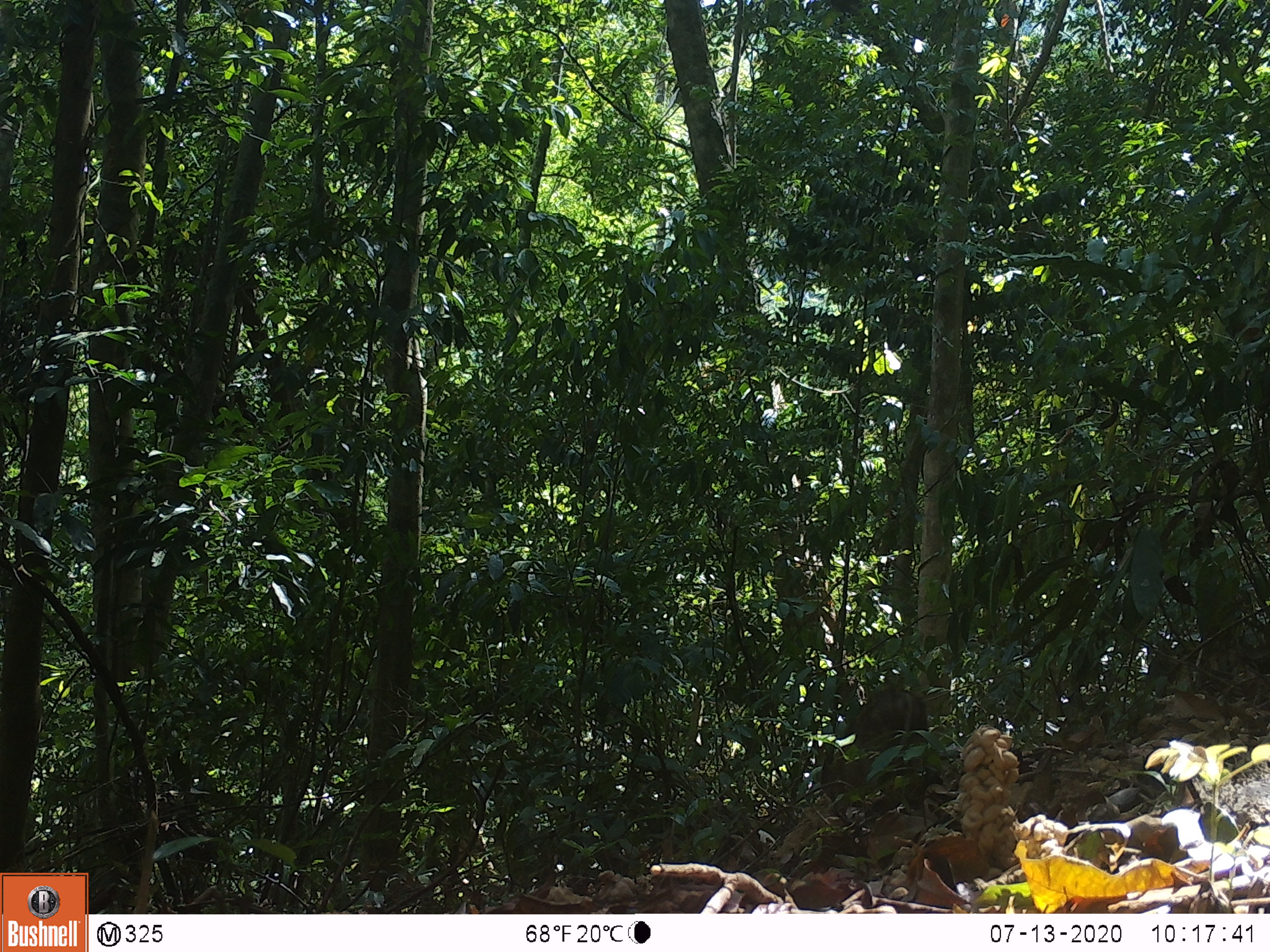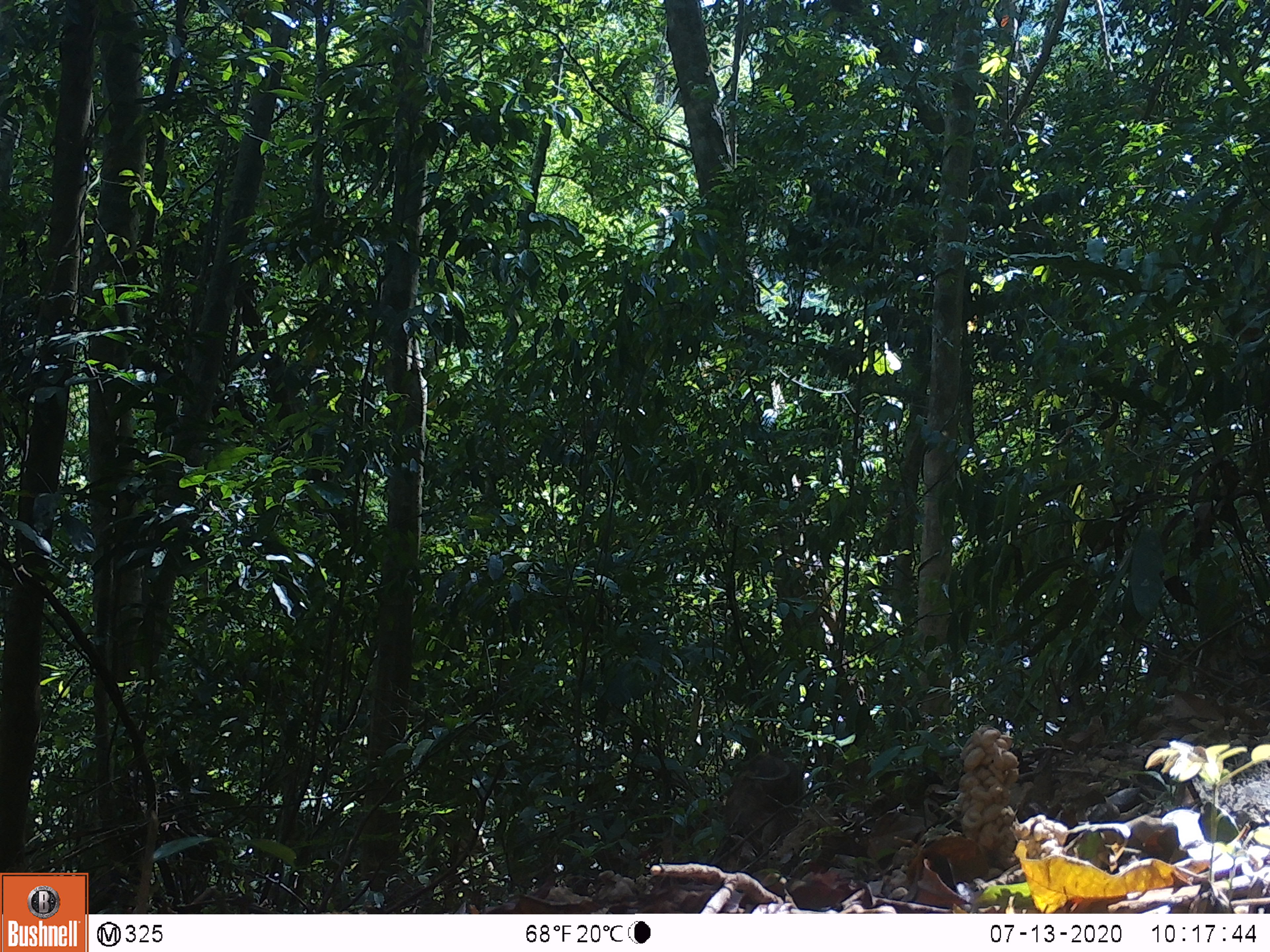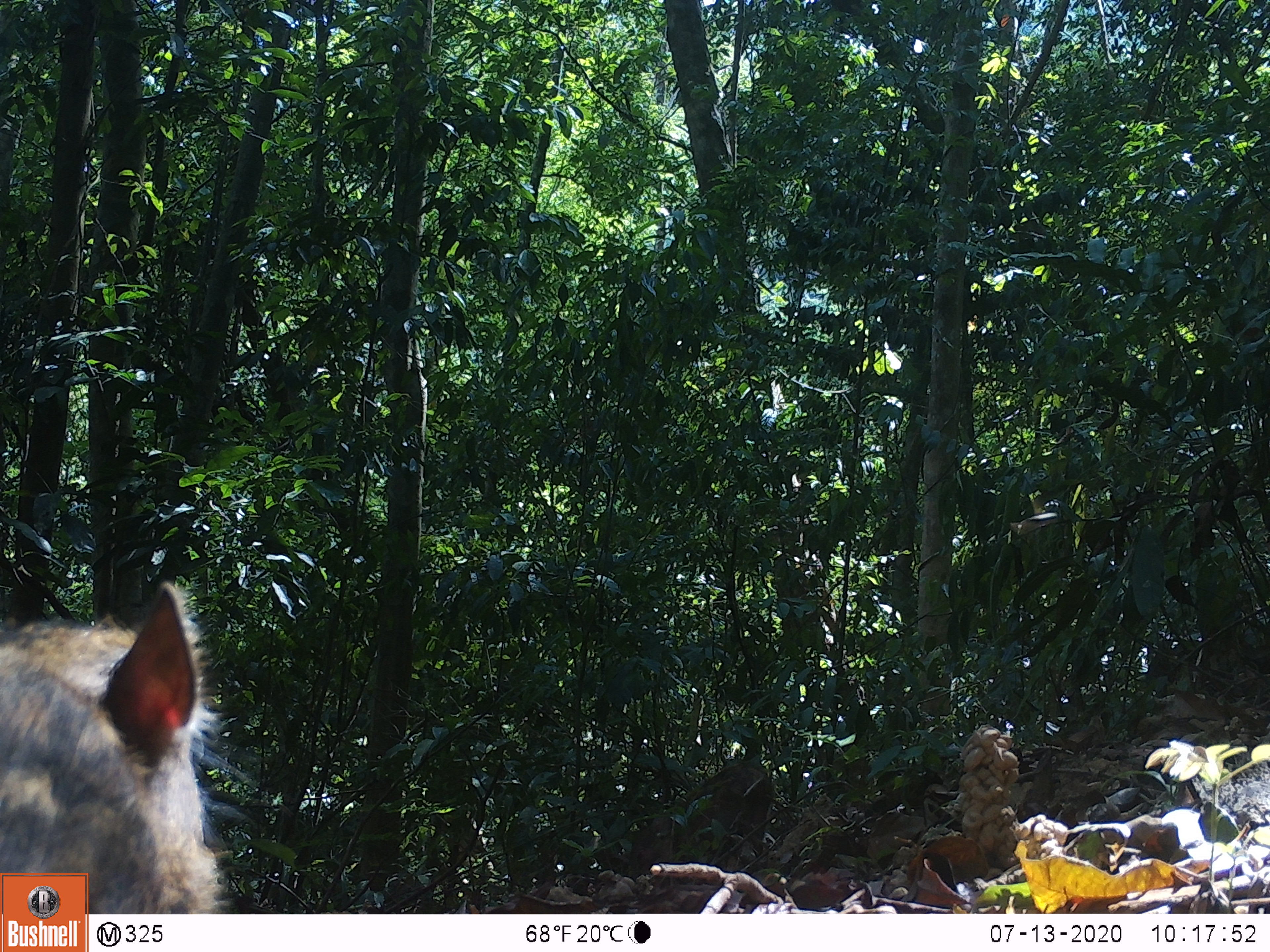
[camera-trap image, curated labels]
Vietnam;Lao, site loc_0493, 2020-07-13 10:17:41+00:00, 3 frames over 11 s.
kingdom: Animalia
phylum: Chordata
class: Mammalia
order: Artiodactyla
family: Suidae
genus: Sus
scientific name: Sus scrofa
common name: eurasian wild pig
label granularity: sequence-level